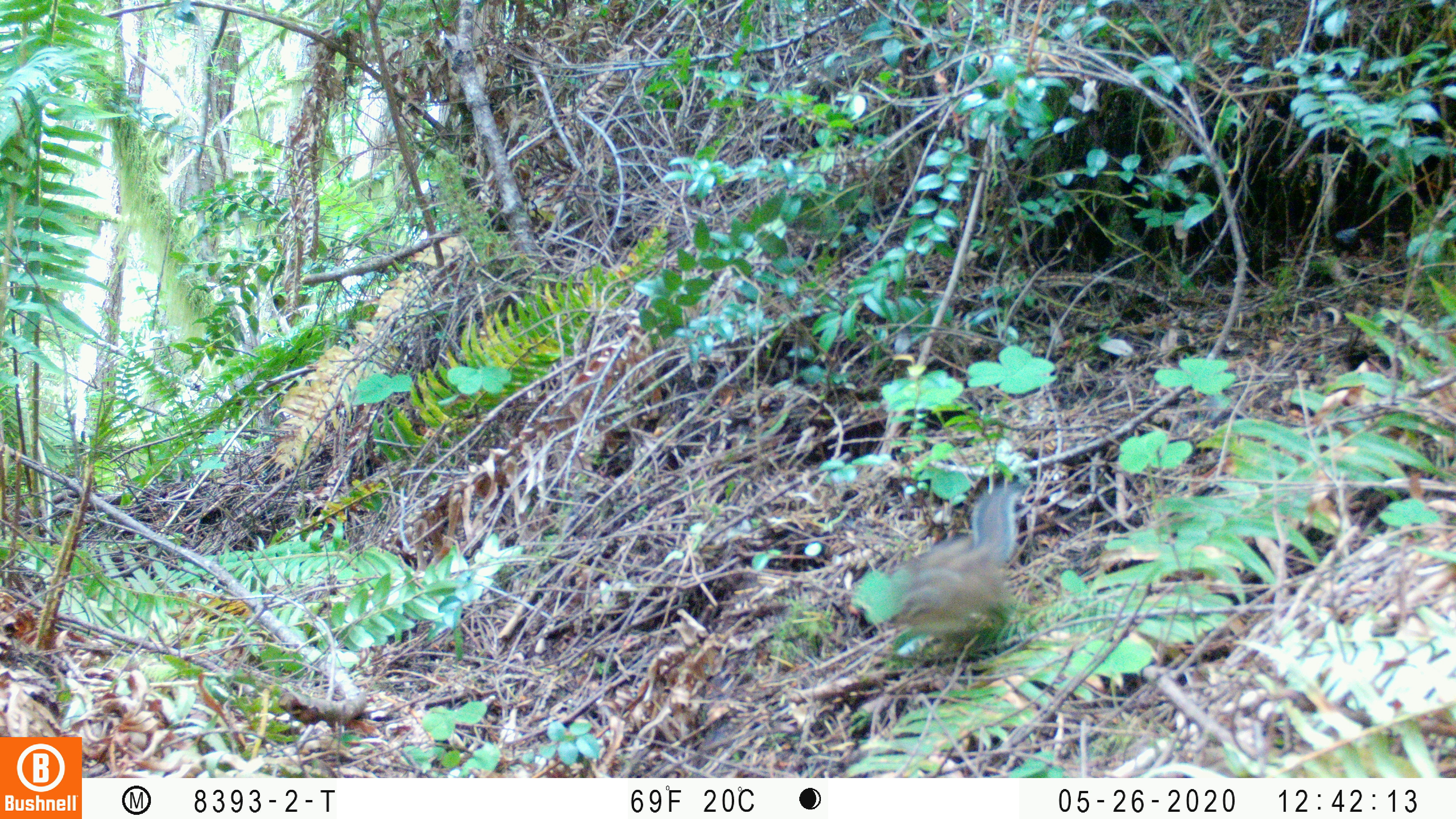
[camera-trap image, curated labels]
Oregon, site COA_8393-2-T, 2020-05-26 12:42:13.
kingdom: Animalia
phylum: Chordata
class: Mammalia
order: Rodentia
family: Sciuridae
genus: Neotamias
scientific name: Neotamias townsendii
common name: townsend's chipmunk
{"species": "townsend's chipmunk (Neotamias townsendii)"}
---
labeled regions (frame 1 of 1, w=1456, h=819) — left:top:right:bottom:
townsend's chipmunk: 884:474:1037:642